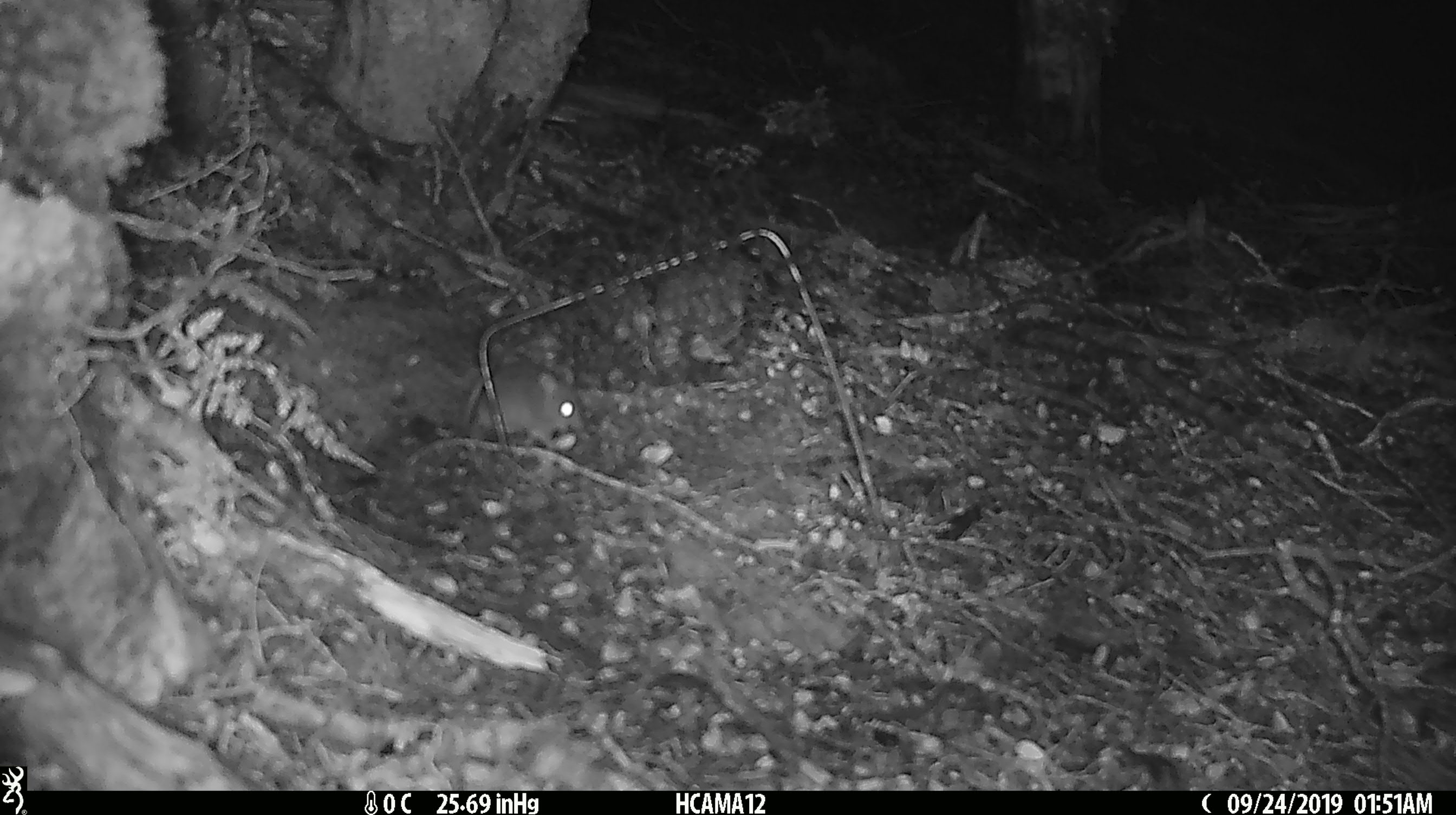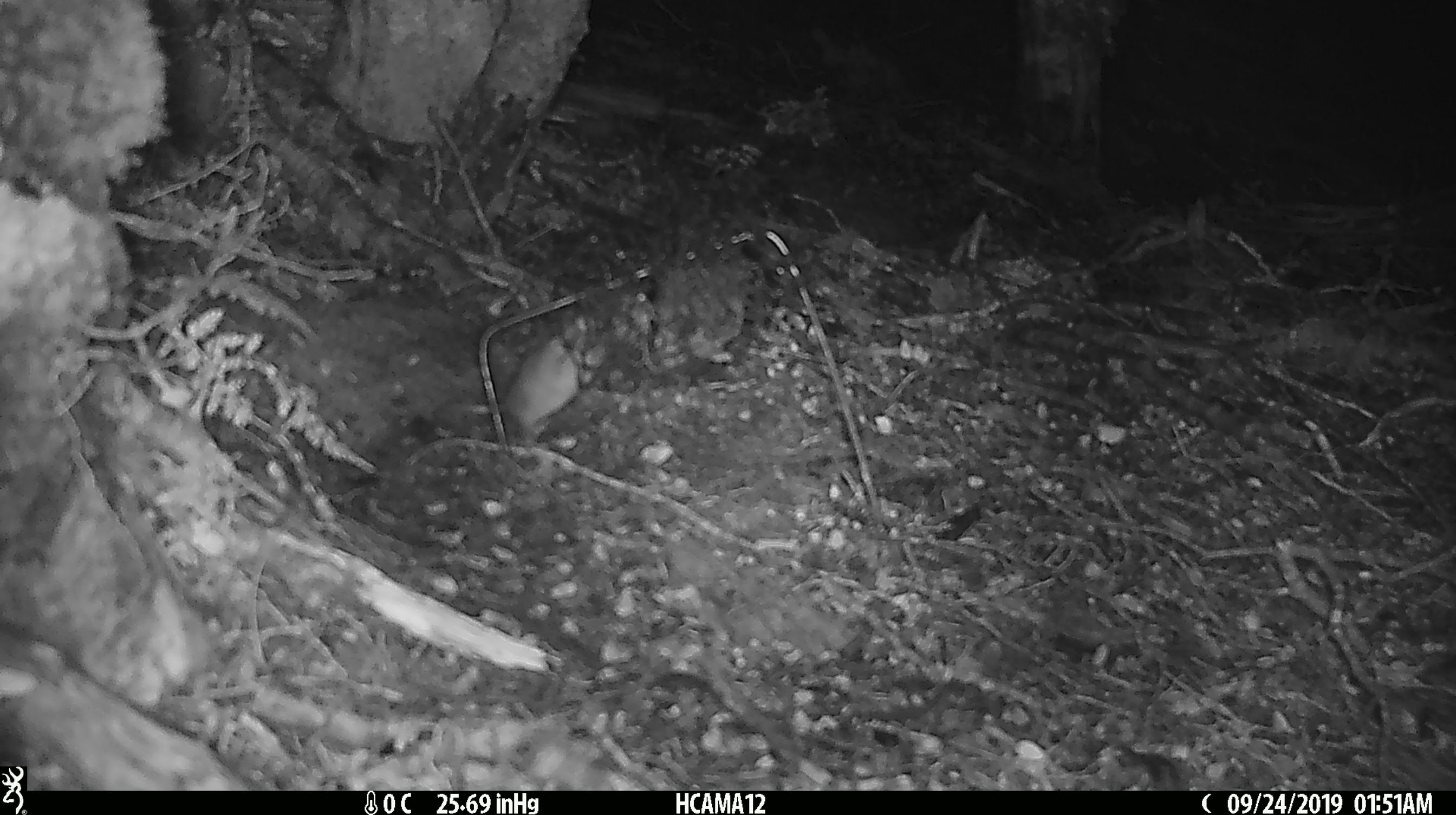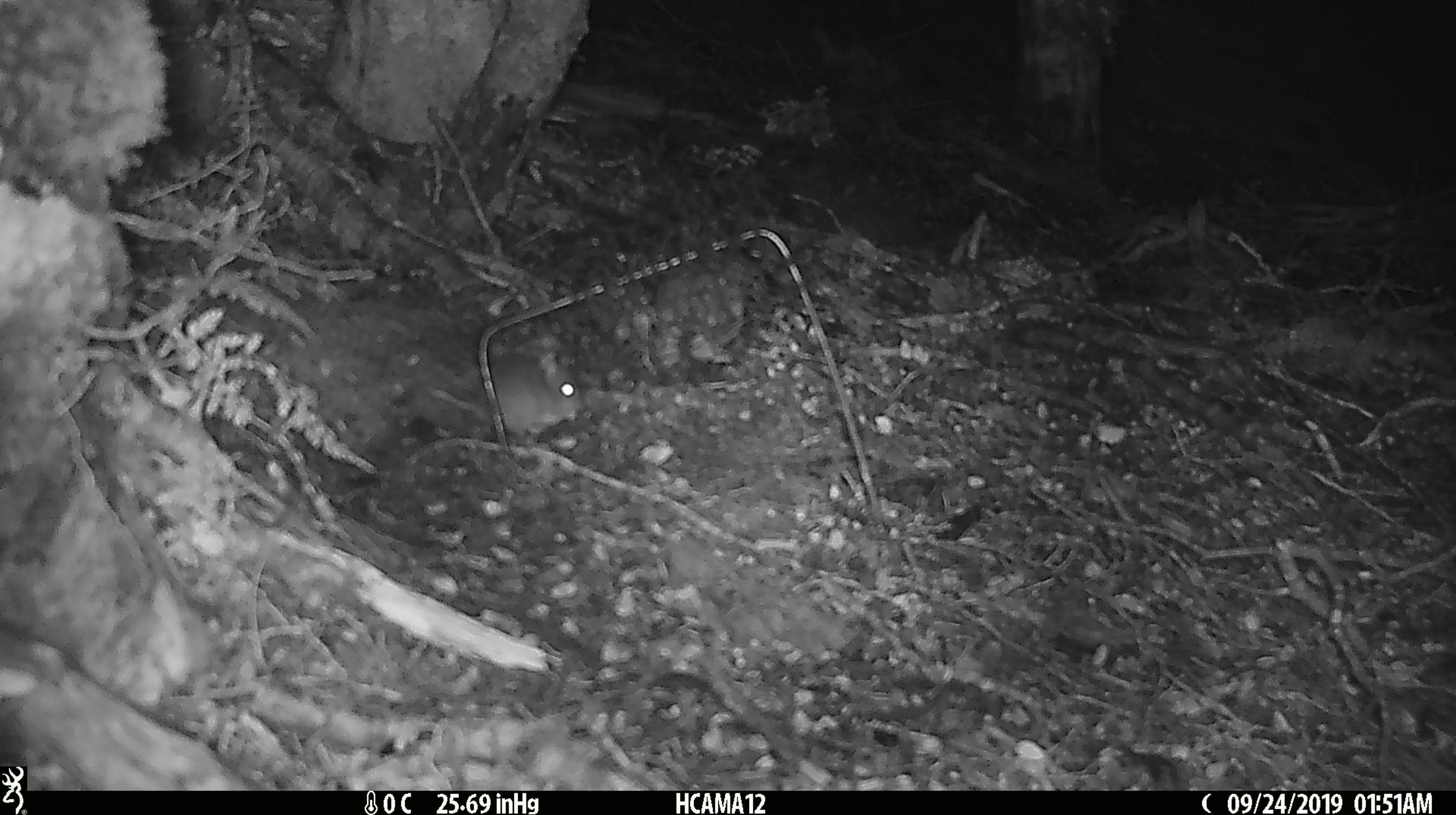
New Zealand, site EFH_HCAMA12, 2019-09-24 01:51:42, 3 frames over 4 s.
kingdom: Animalia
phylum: Chordata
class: Mammalia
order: Rodentia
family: Muridae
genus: Mus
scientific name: Mus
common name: mouse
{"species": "mouse (Mus)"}